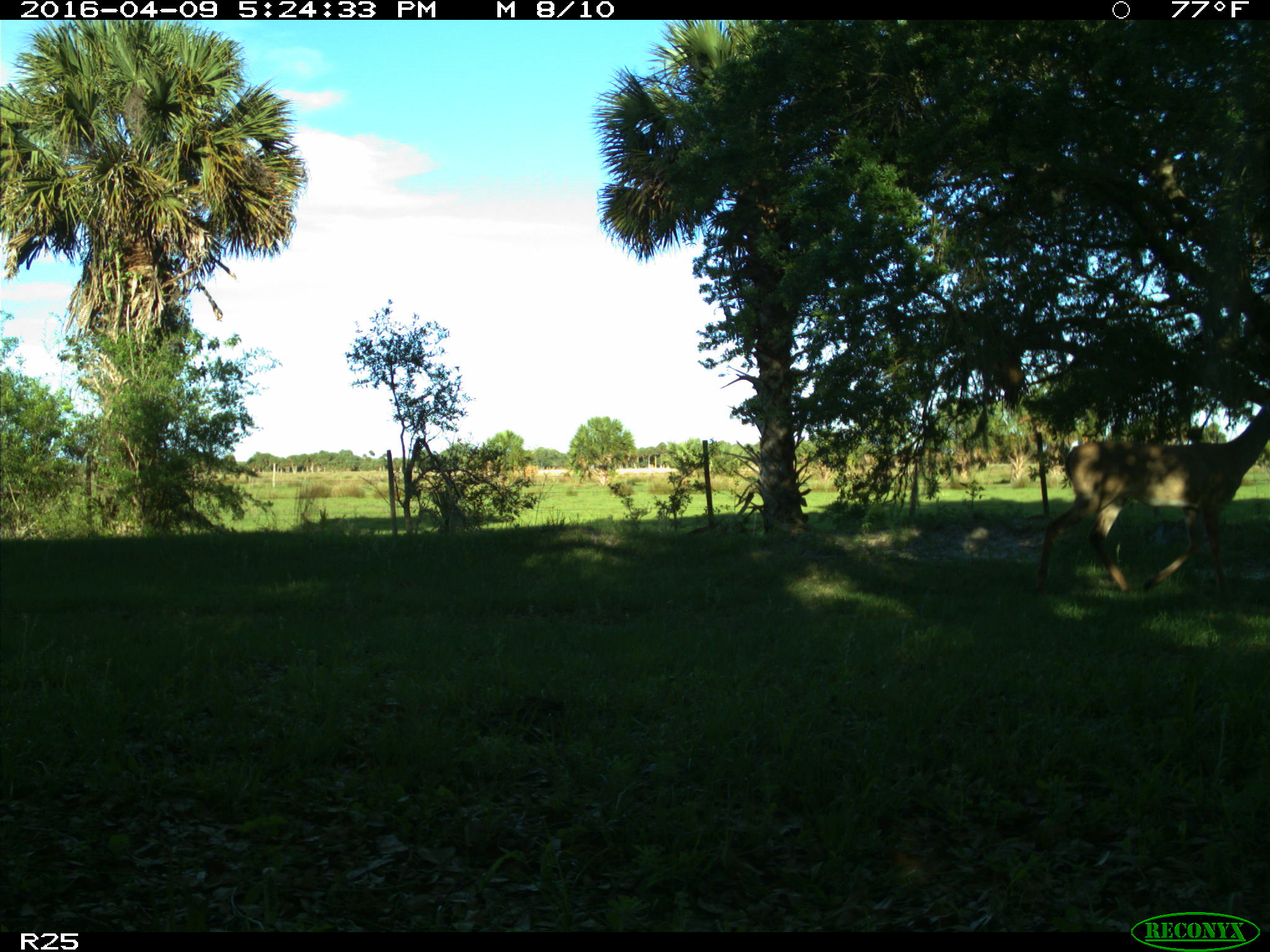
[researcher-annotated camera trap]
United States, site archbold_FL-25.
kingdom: Animalia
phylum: Chordata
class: Mammalia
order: Artiodactyla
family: Cervidae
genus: Odocoileus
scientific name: Odocoileus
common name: deer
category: unidentified deer